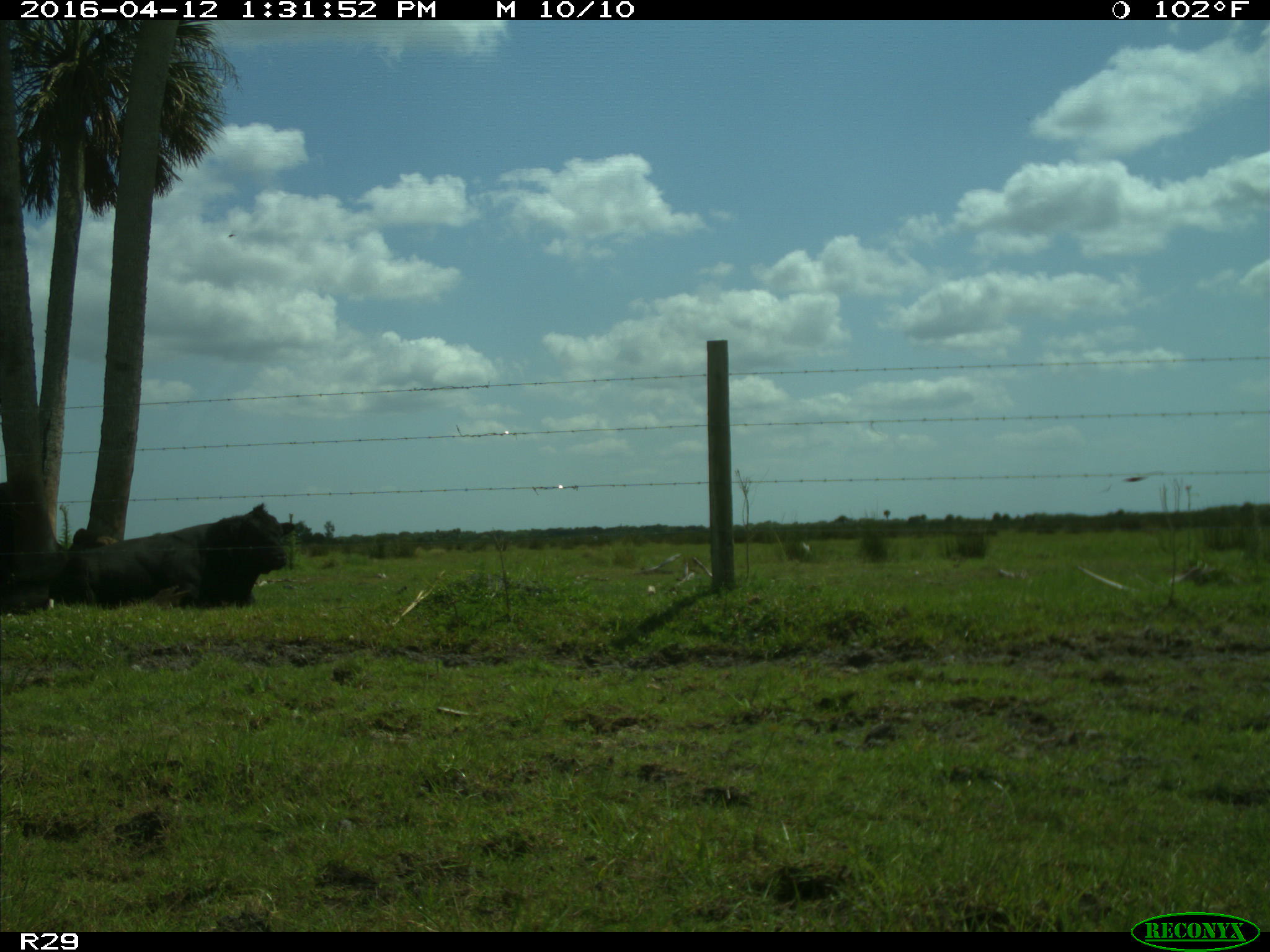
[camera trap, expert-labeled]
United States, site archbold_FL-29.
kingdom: Animalia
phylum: Chordata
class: Mammalia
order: Artiodactyla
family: Bovidae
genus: Bos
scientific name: Bos taurus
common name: domestic cow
Bos taurus (domestic cow).